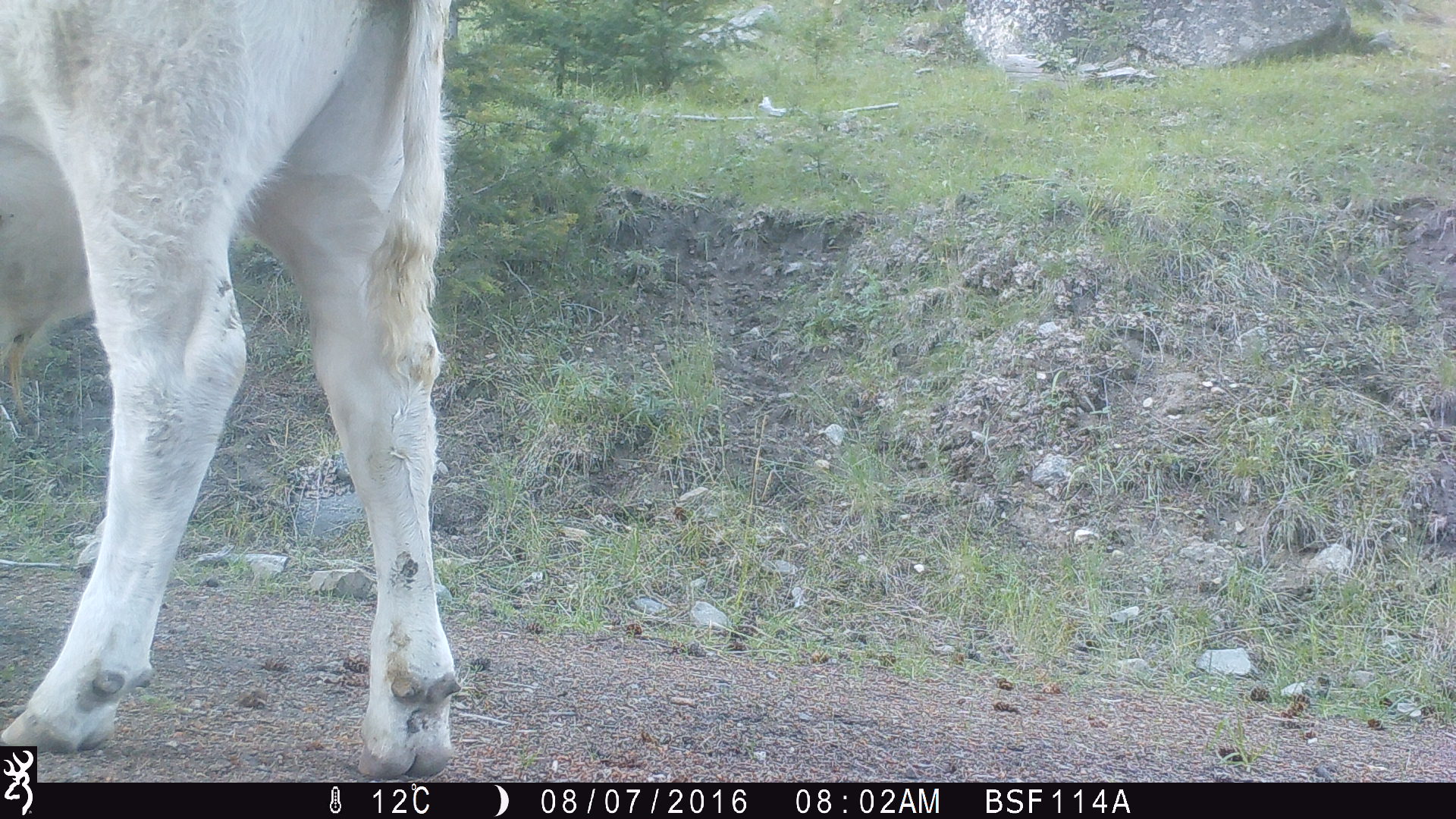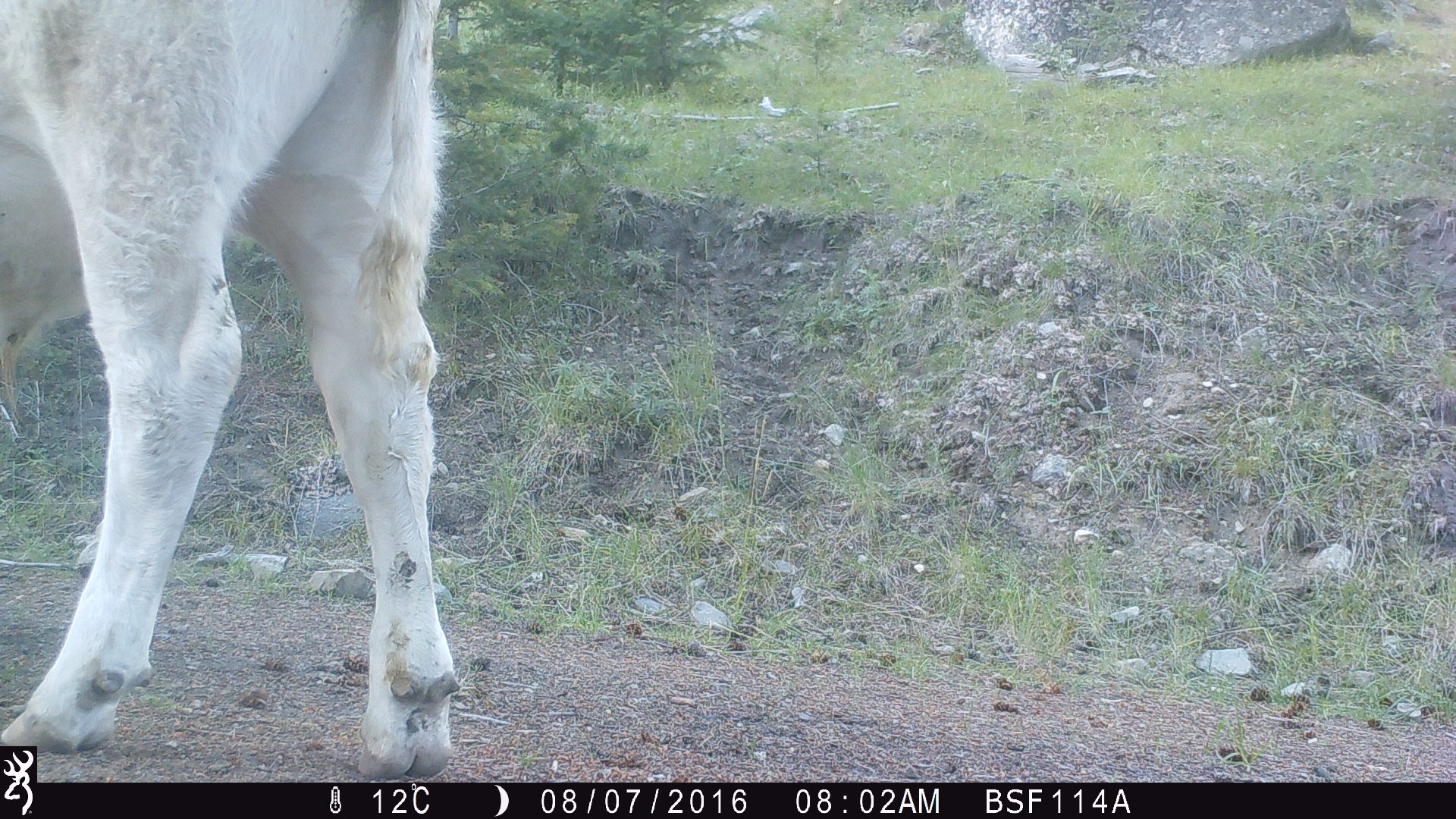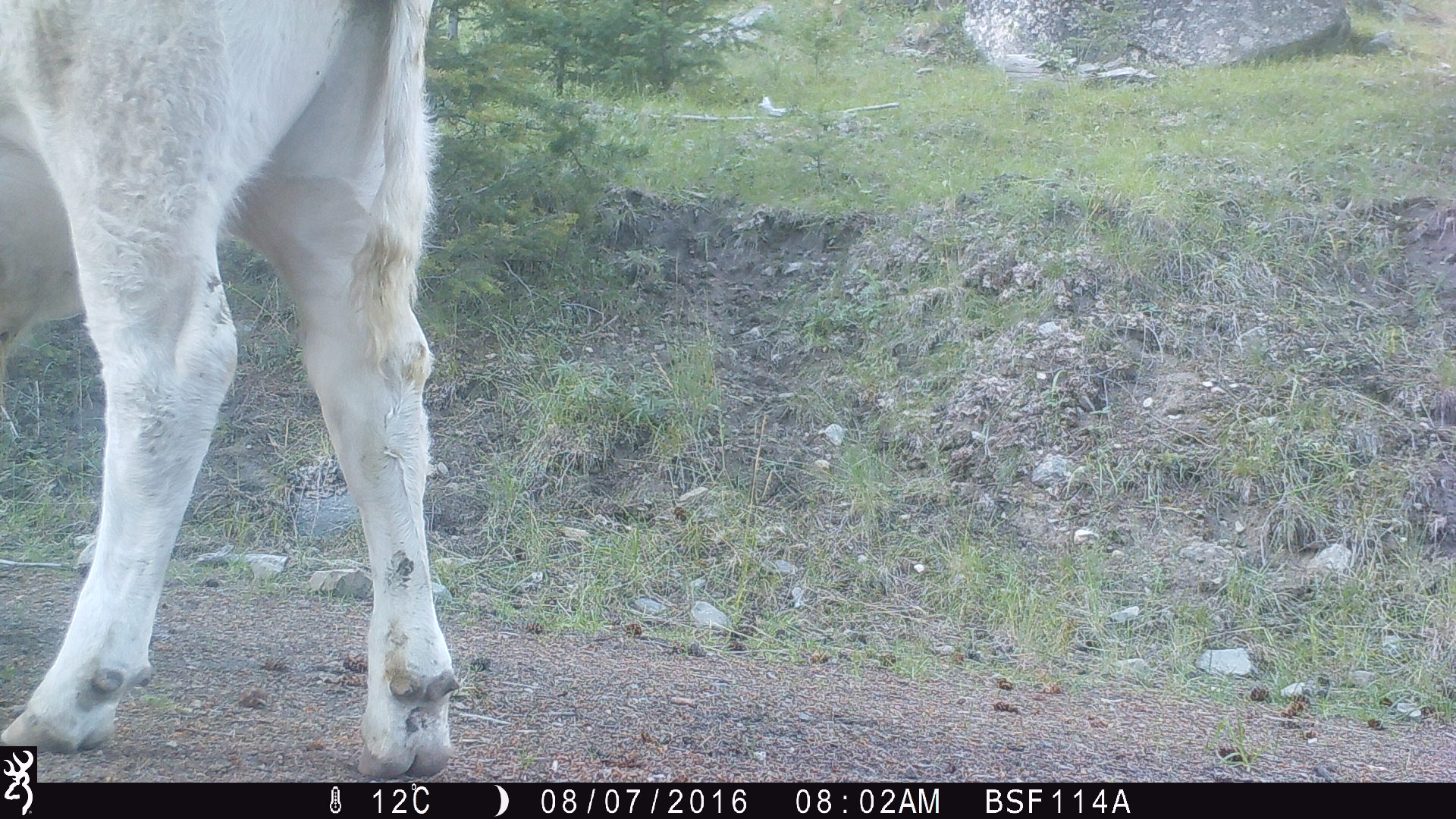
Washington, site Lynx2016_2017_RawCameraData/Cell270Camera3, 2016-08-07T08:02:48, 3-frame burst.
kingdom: Animalia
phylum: Chordata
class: Mammalia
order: Artiodactyla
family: Bovidae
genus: Bos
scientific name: Bos taurus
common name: domestic cattle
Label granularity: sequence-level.